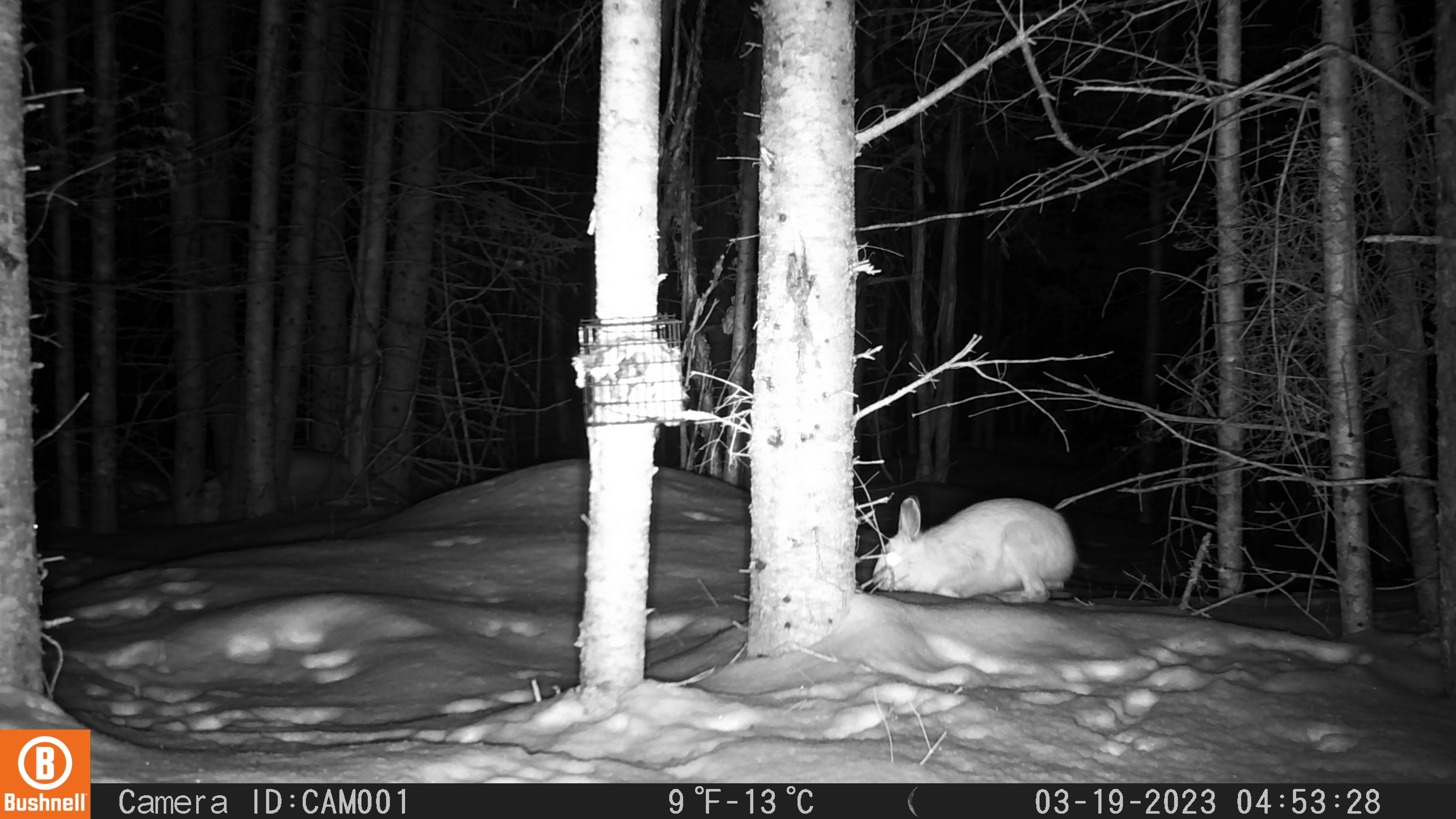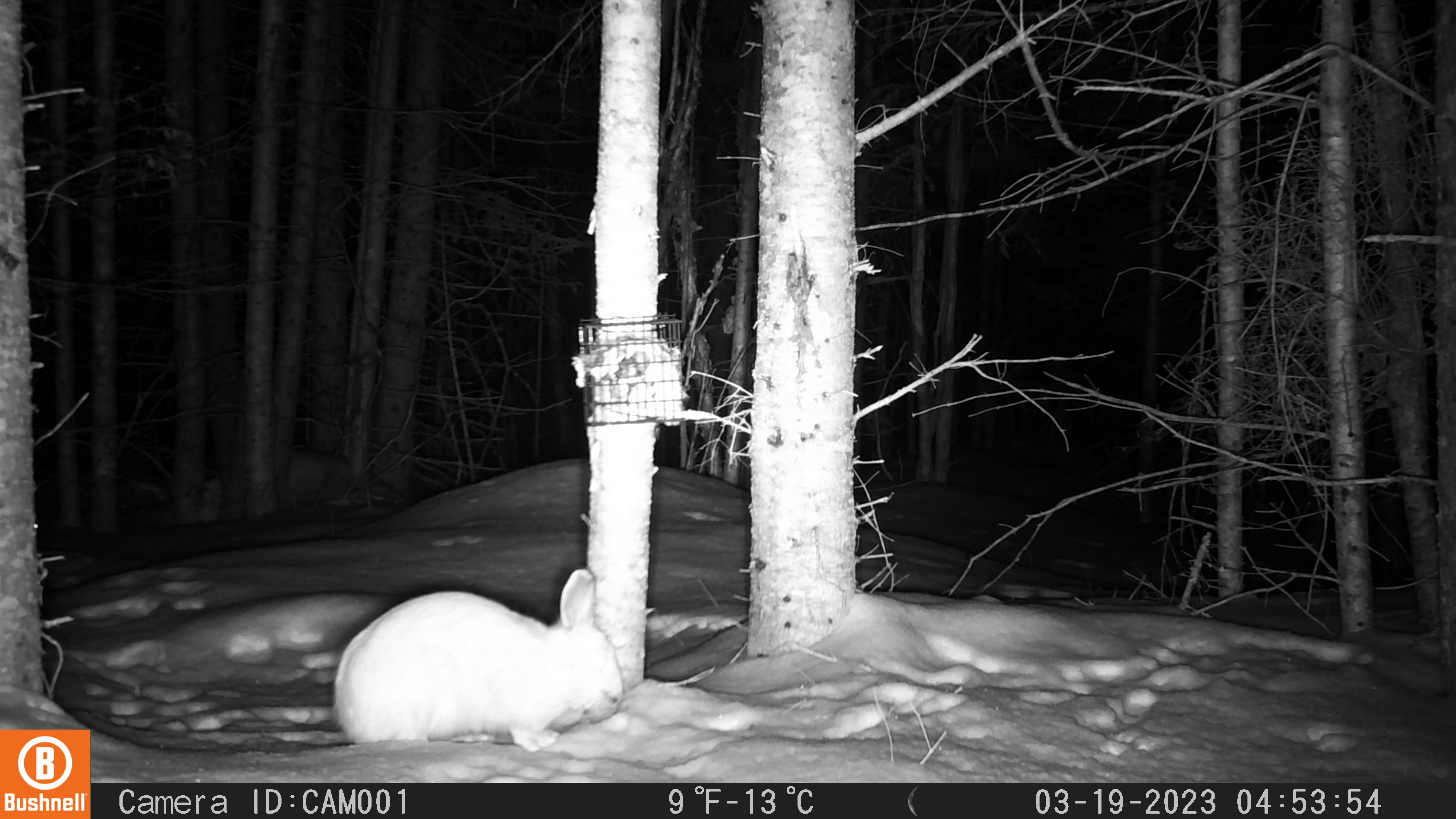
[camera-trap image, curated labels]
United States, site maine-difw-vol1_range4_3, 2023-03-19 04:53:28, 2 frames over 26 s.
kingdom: Animalia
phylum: Chordata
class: Mammalia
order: Lagomorpha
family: Leporidae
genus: Lepus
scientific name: Lepus americanus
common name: snowshoe hare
Snowshoe hare (Lepus americanus).